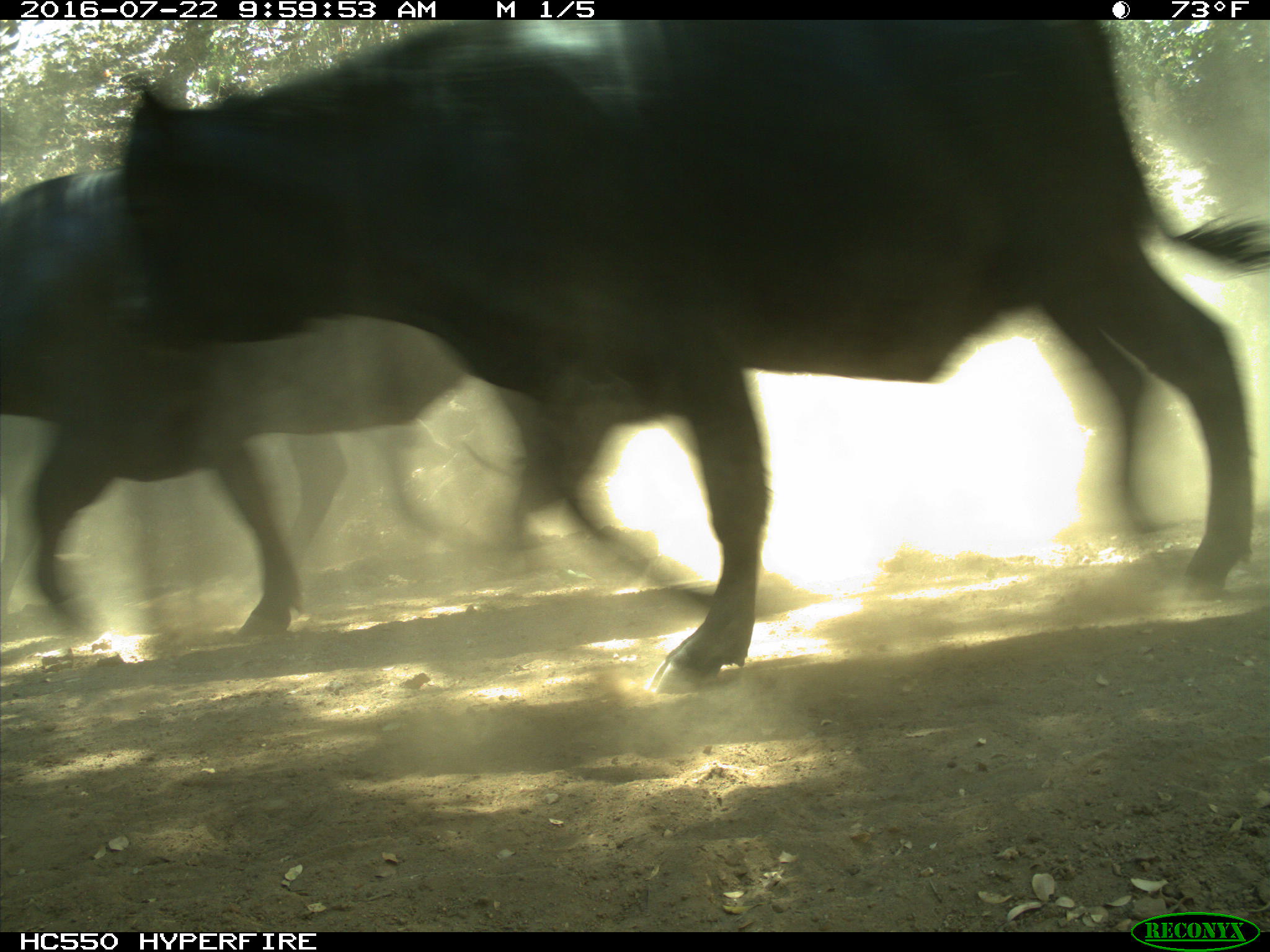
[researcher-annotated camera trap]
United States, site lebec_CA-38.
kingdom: Animalia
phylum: Chordata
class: Mammalia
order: Artiodactyla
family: Bovidae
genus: Bos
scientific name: Bos taurus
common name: domestic cow